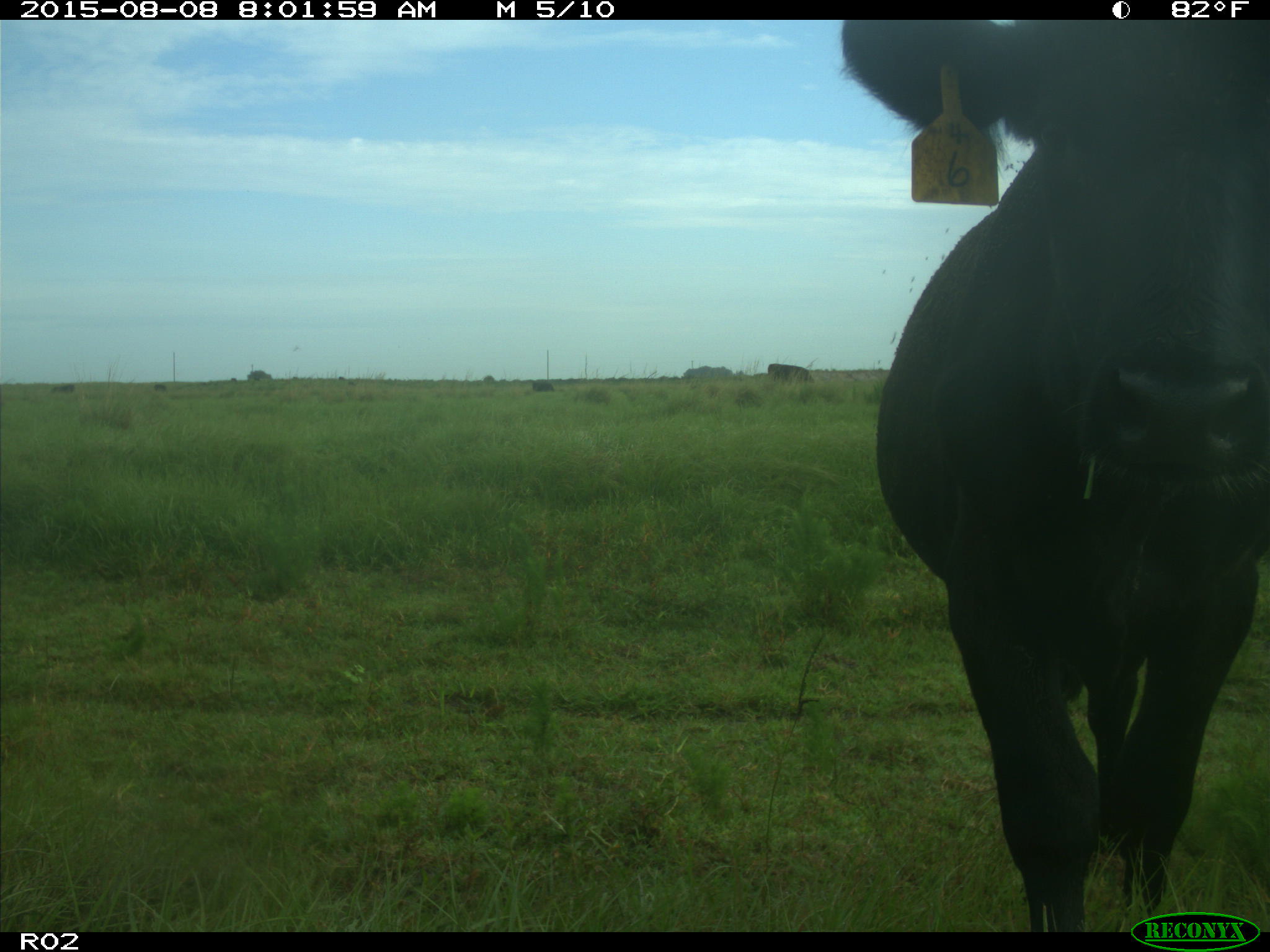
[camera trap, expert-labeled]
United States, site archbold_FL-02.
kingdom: Animalia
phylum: Chordata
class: Mammalia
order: Artiodactyla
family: Bovidae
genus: Bos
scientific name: Bos taurus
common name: domestic cow